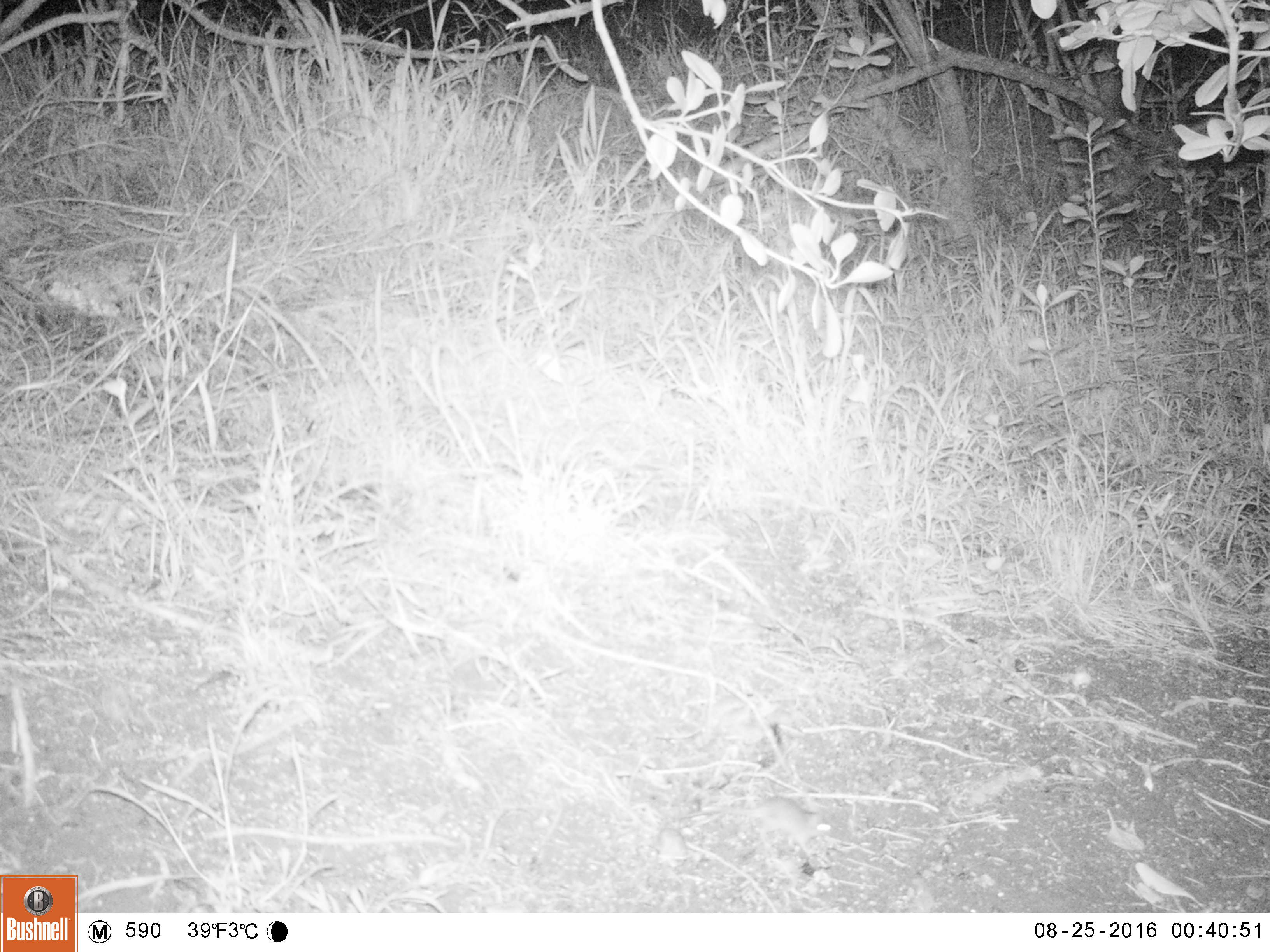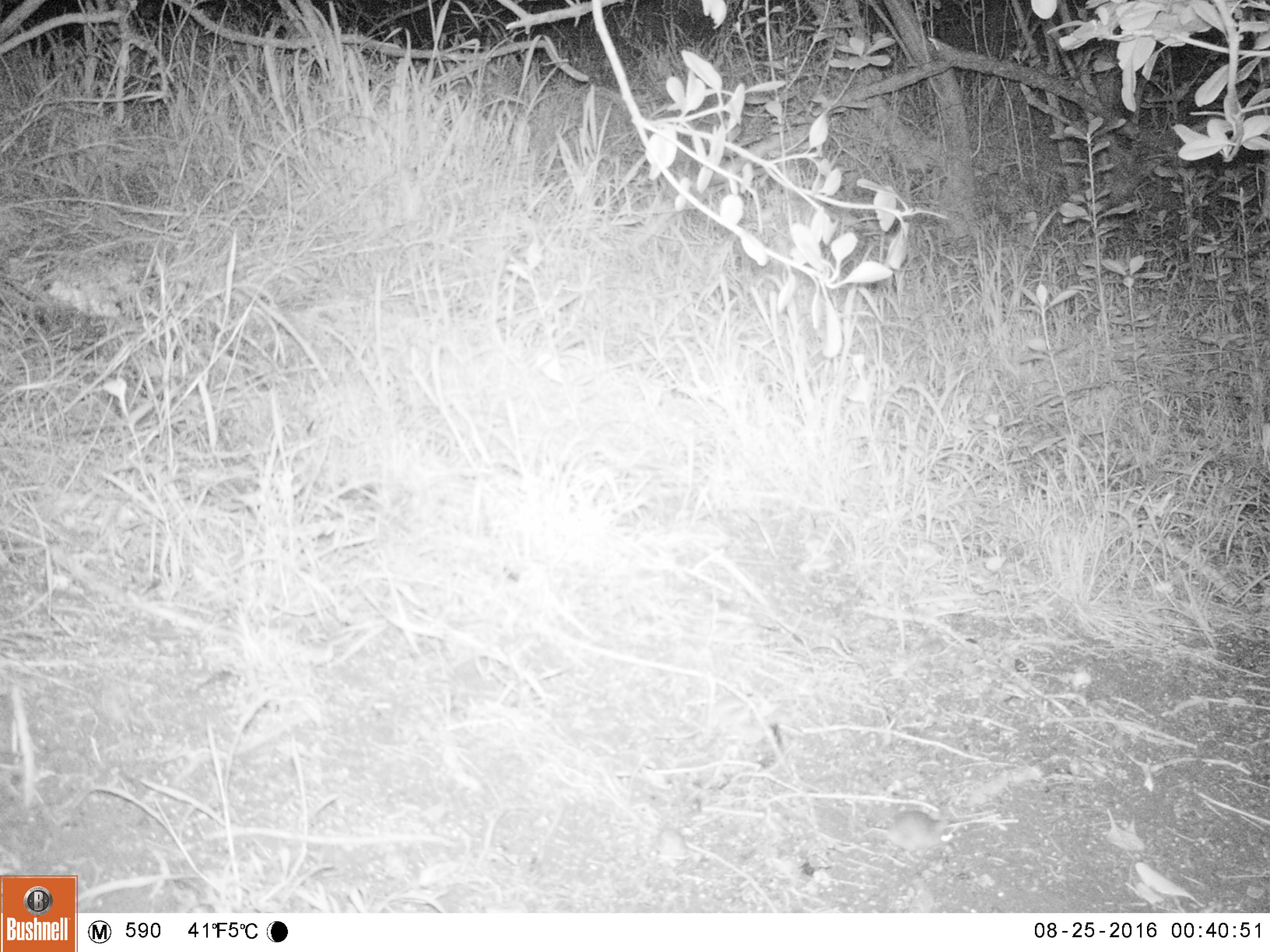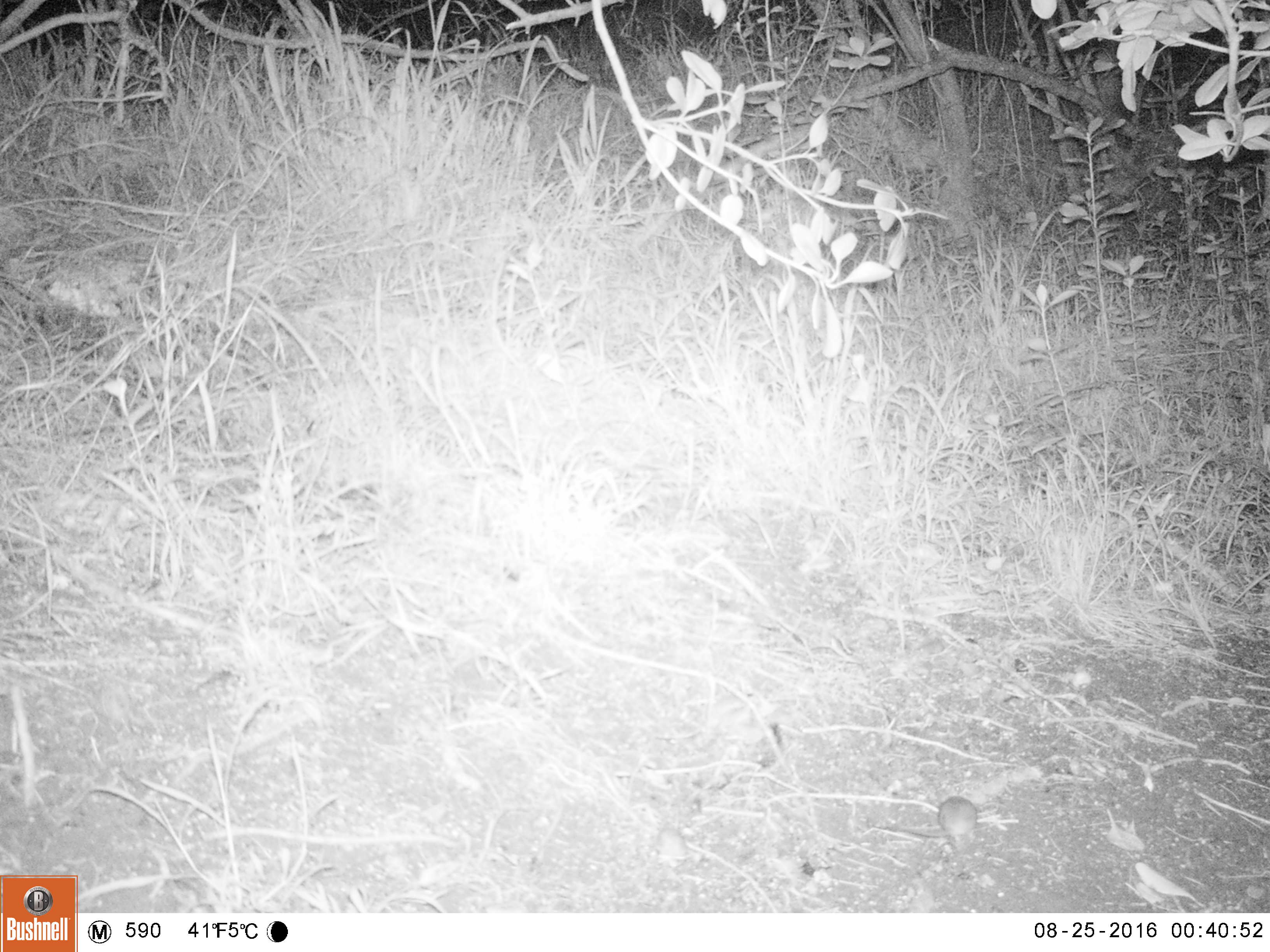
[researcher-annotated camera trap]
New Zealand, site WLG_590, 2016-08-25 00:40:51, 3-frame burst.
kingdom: Animalia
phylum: Chordata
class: Mammalia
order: Rodentia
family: Muridae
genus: Mus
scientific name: Mus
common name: mouse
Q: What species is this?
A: Mouse (Mus).